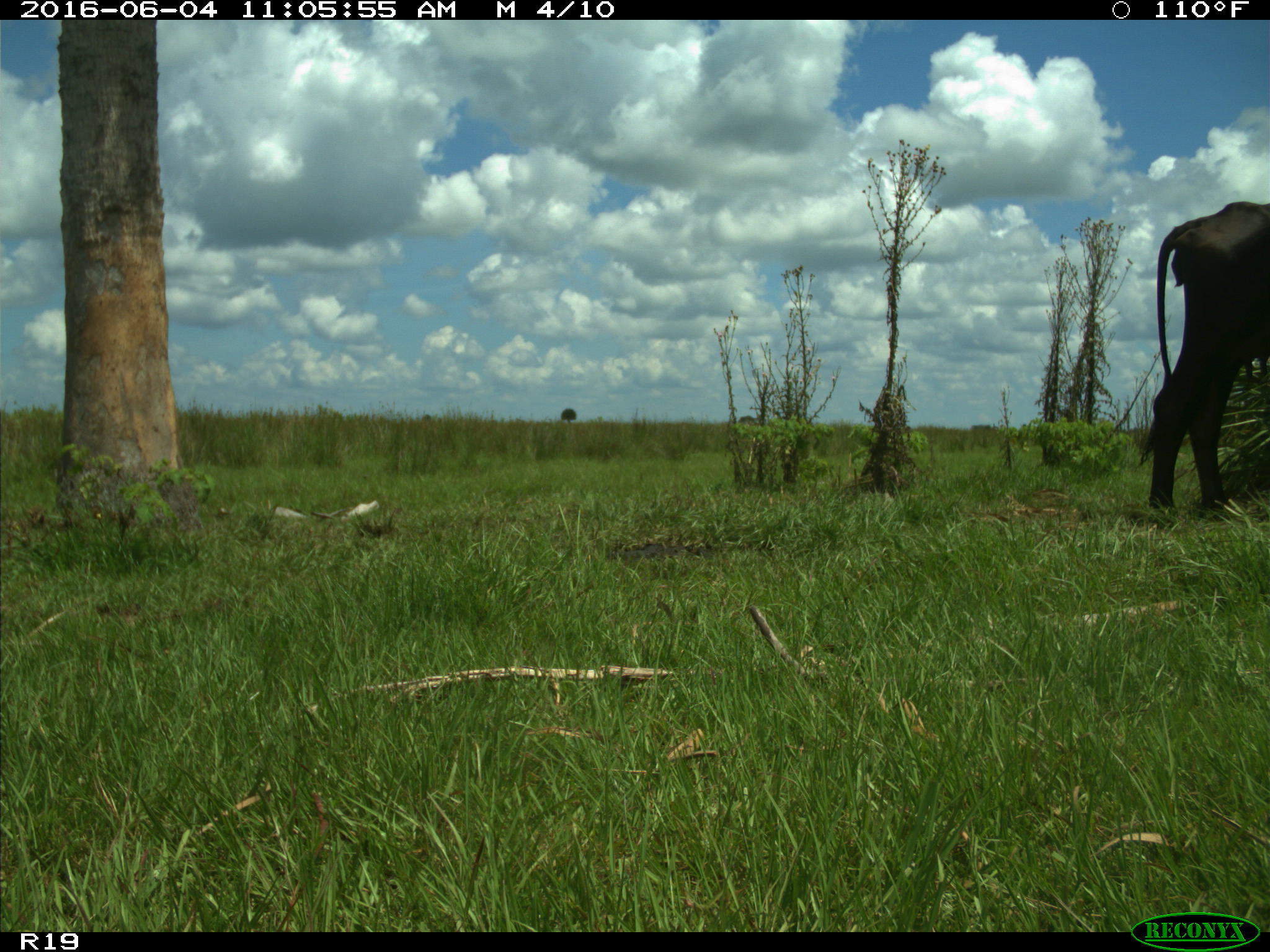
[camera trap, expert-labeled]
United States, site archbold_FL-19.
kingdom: Animalia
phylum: Chordata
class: Mammalia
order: Artiodactyla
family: Bovidae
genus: Bos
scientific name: Bos taurus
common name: domestic cow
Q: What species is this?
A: Bos taurus (domestic cow).